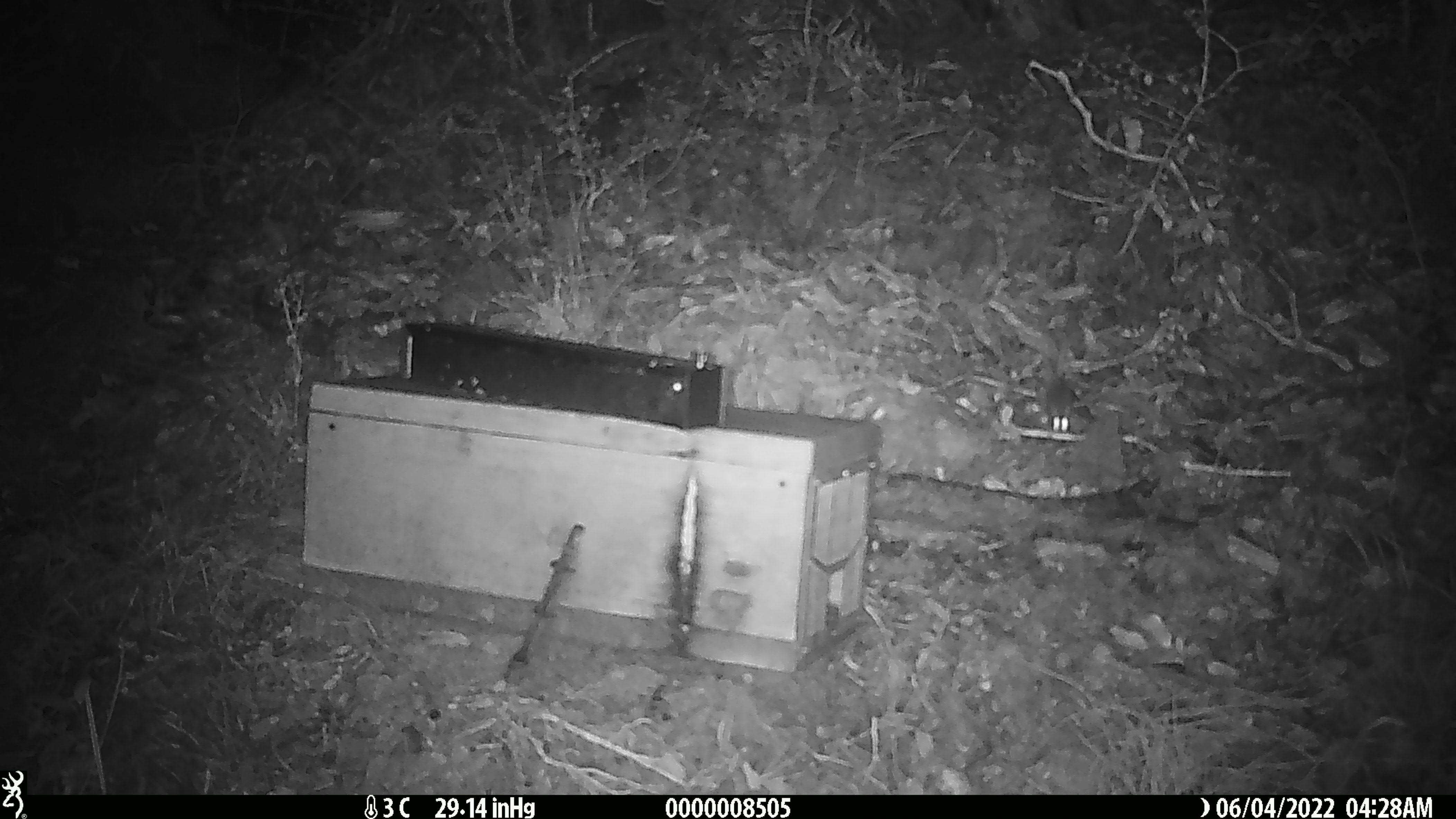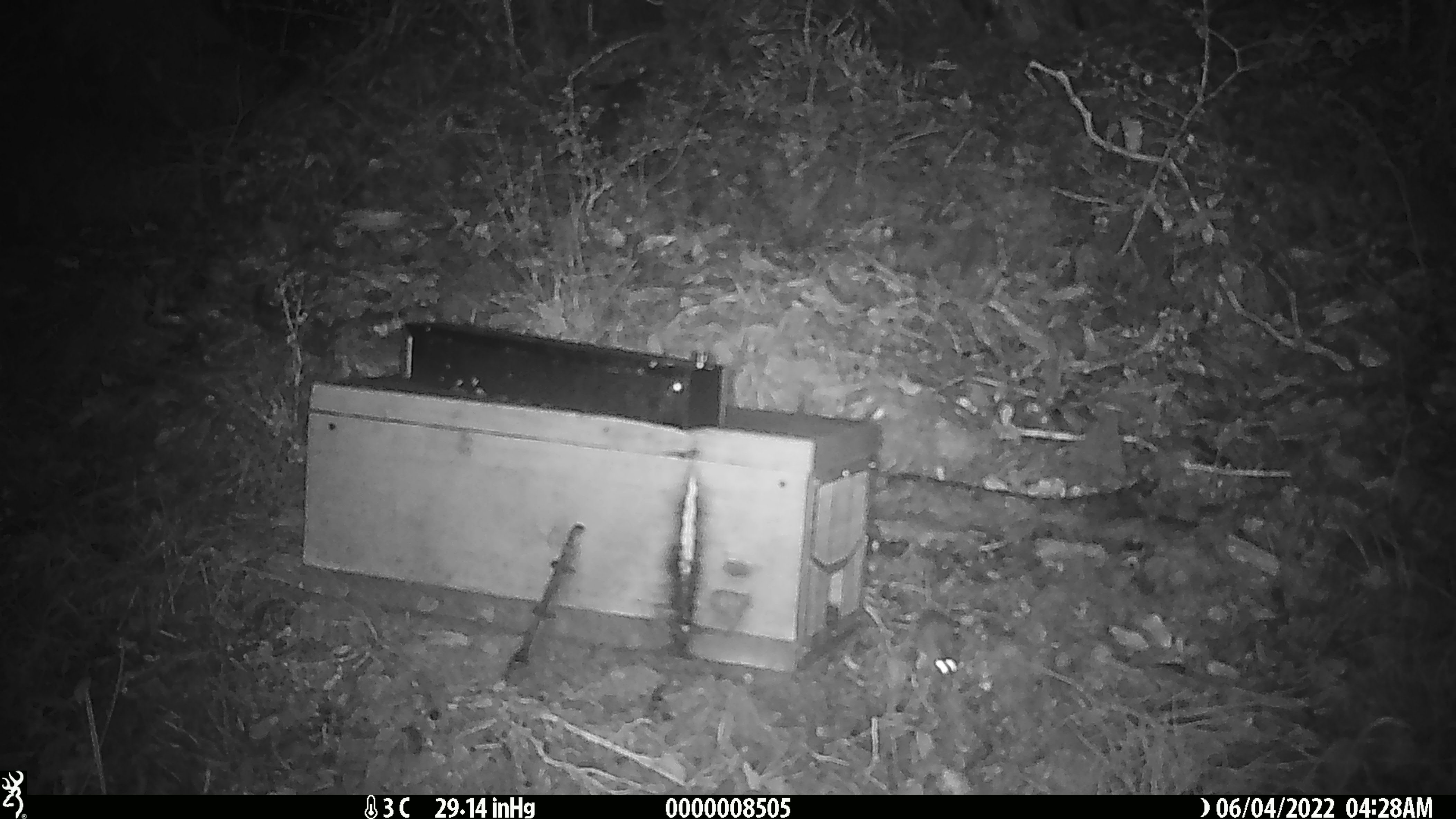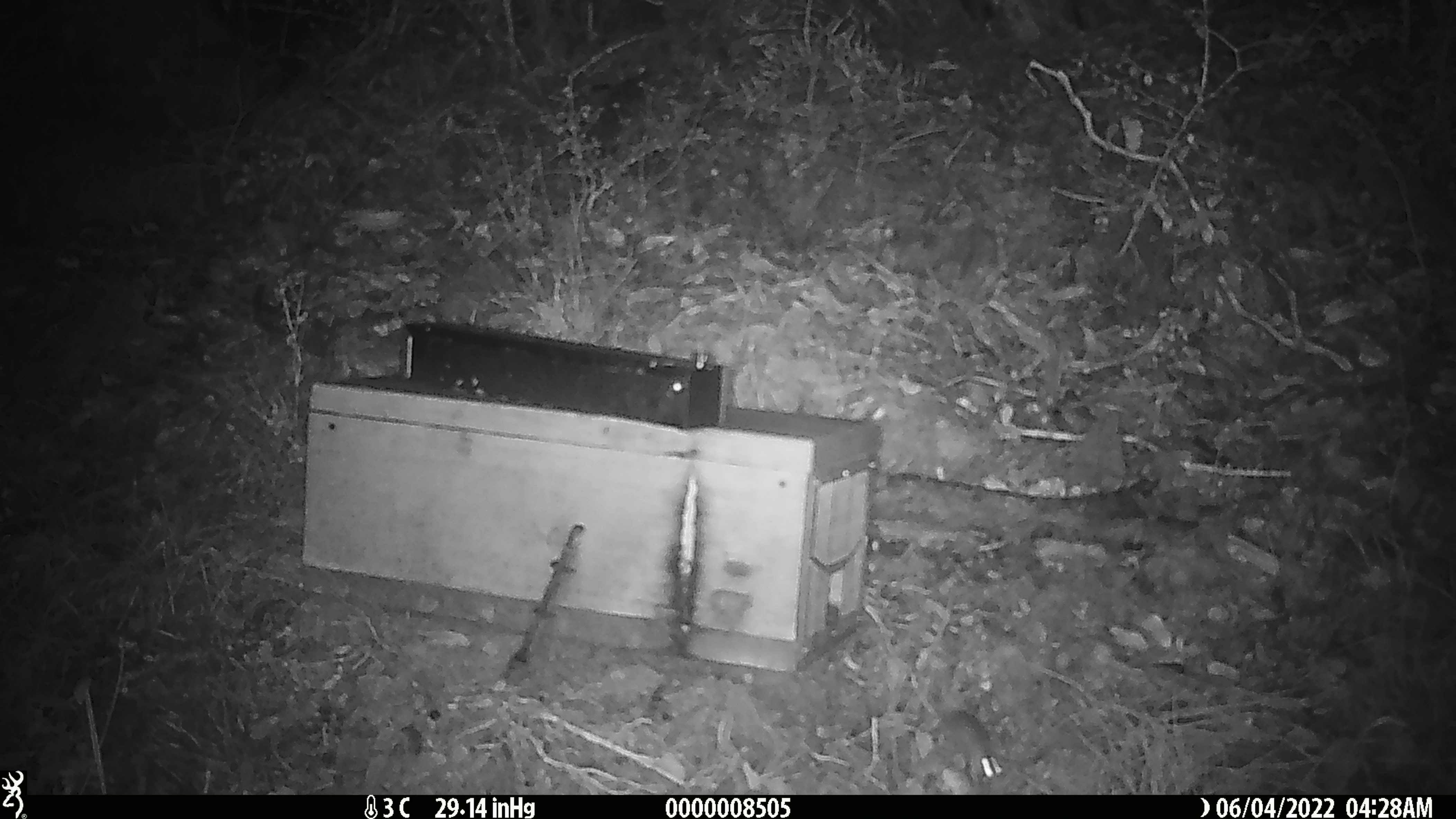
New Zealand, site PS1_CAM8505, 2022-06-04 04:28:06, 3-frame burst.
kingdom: Animalia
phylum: Chordata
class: Mammalia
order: Rodentia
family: Muridae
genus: Mus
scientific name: Mus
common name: mouse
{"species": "mouse (Mus)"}